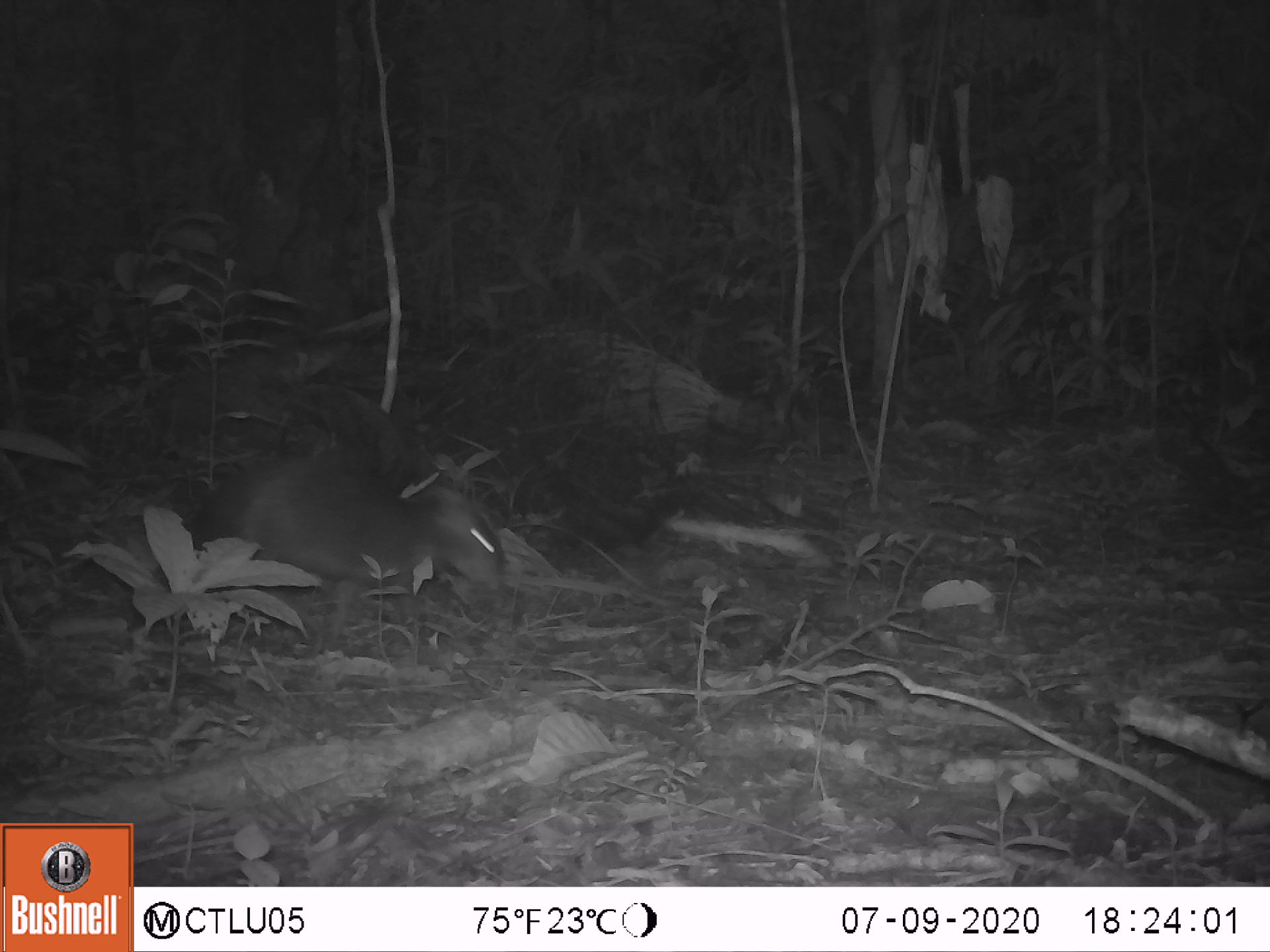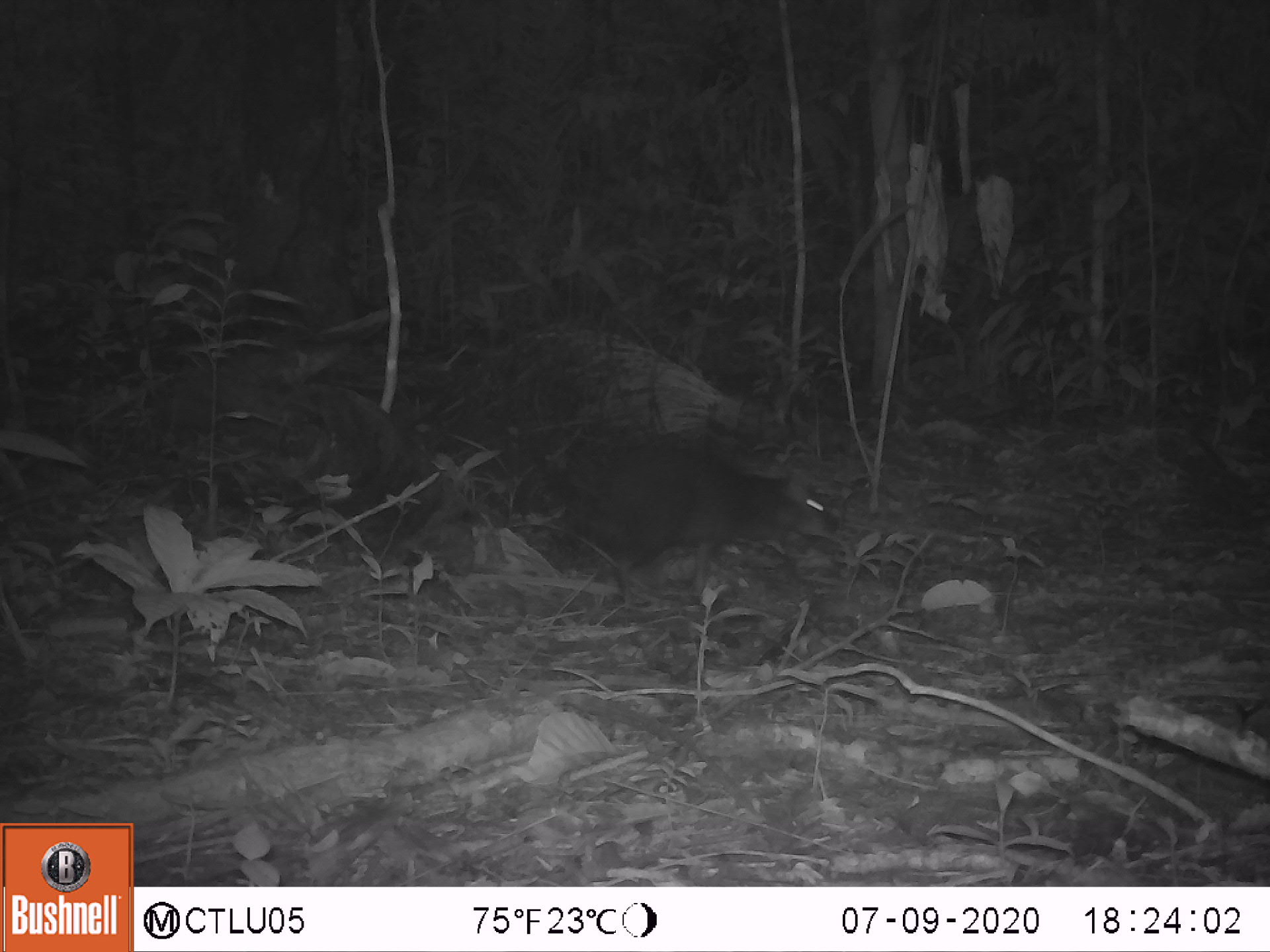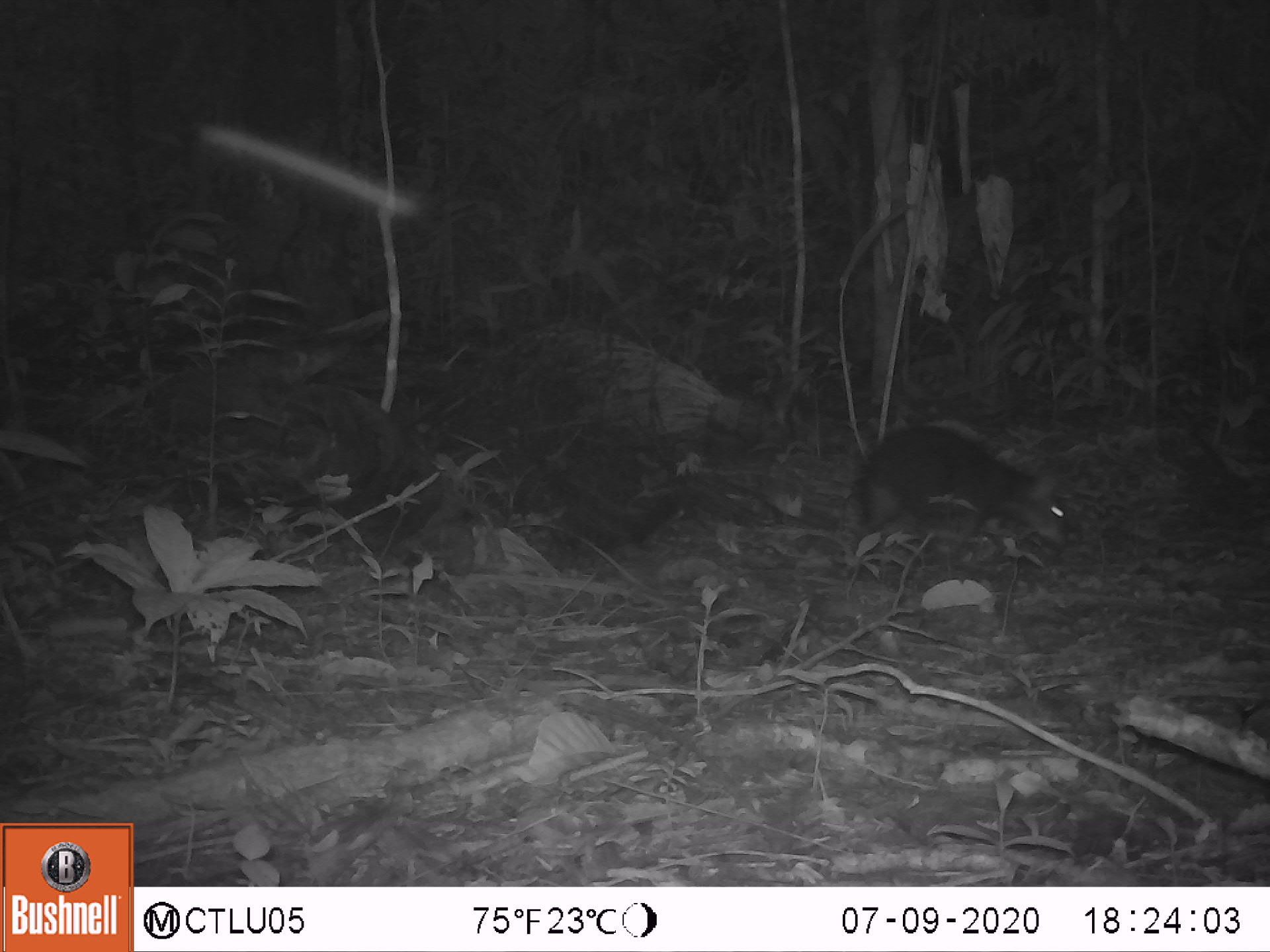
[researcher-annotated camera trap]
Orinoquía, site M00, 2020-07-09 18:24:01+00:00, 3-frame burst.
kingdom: Animalia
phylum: Chordata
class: Mammalia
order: Rodentia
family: Dasyproctidae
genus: Dasyprocta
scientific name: Dasyprocta fuliginosa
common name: black agouti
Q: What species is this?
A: Black agouti (Dasyprocta fuliginosa).